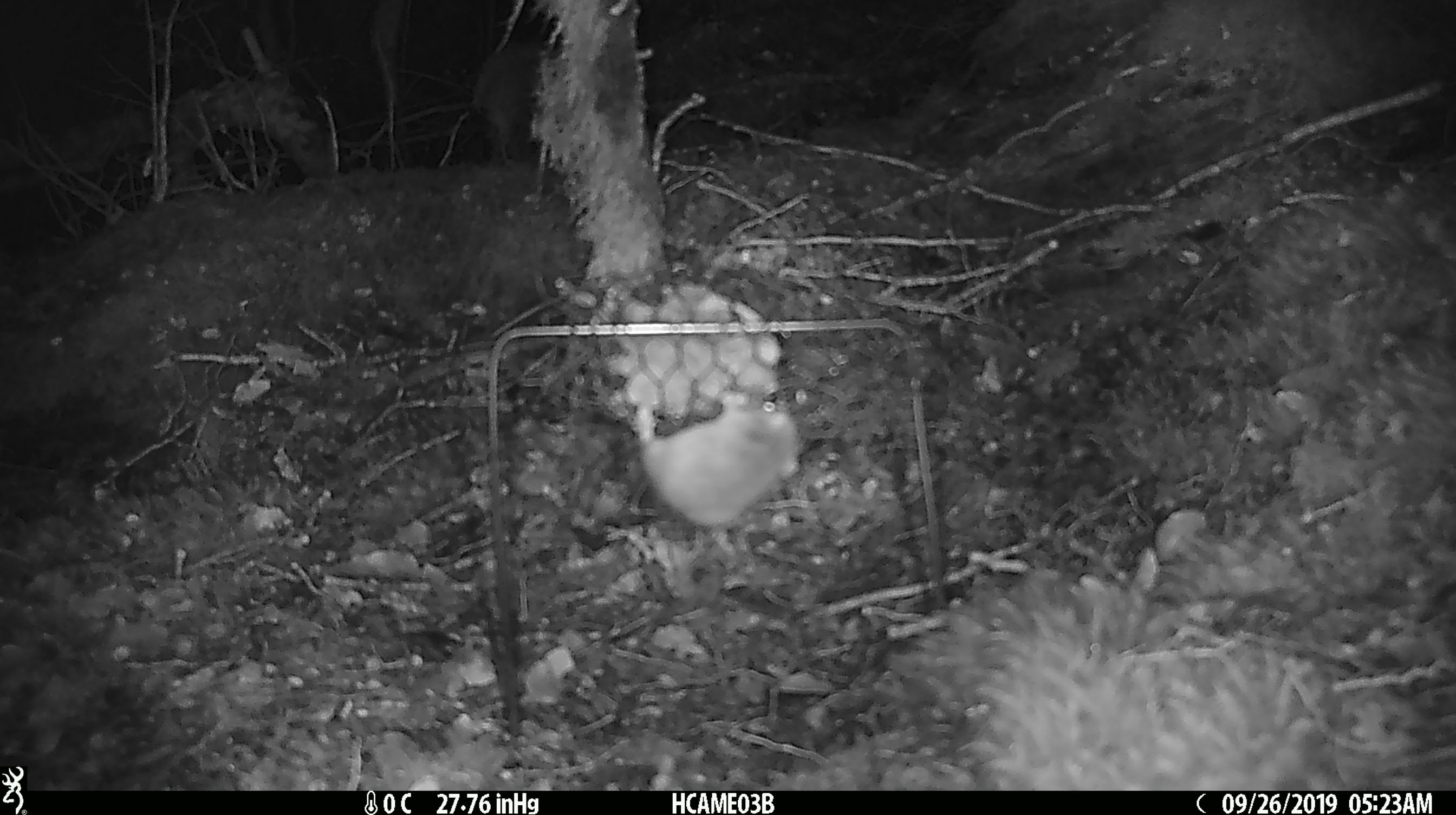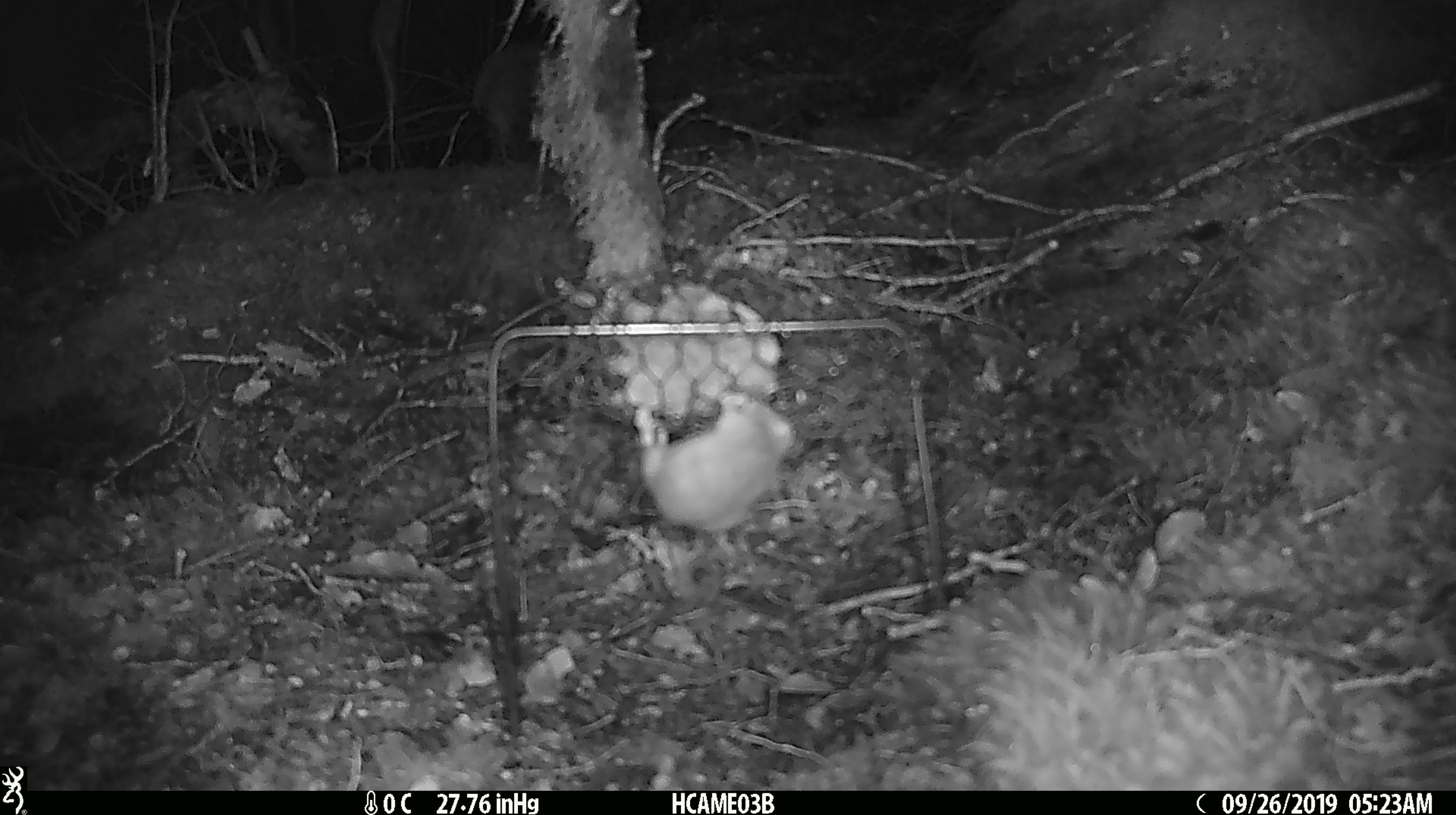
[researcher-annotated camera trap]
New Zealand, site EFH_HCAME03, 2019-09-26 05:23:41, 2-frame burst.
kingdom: Animalia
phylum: Chordata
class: Mammalia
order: Rodentia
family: Muridae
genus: Mus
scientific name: Mus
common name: mouse